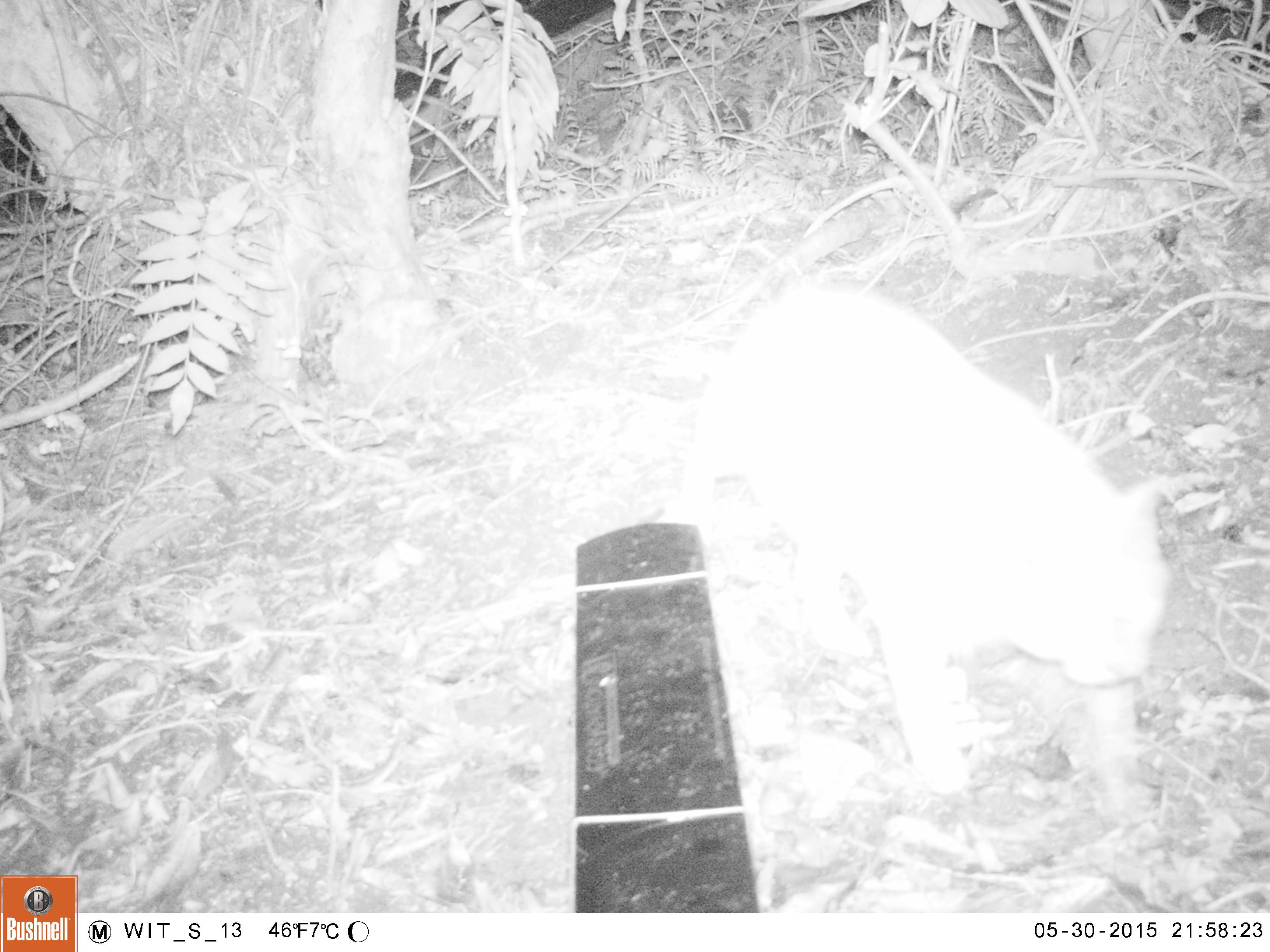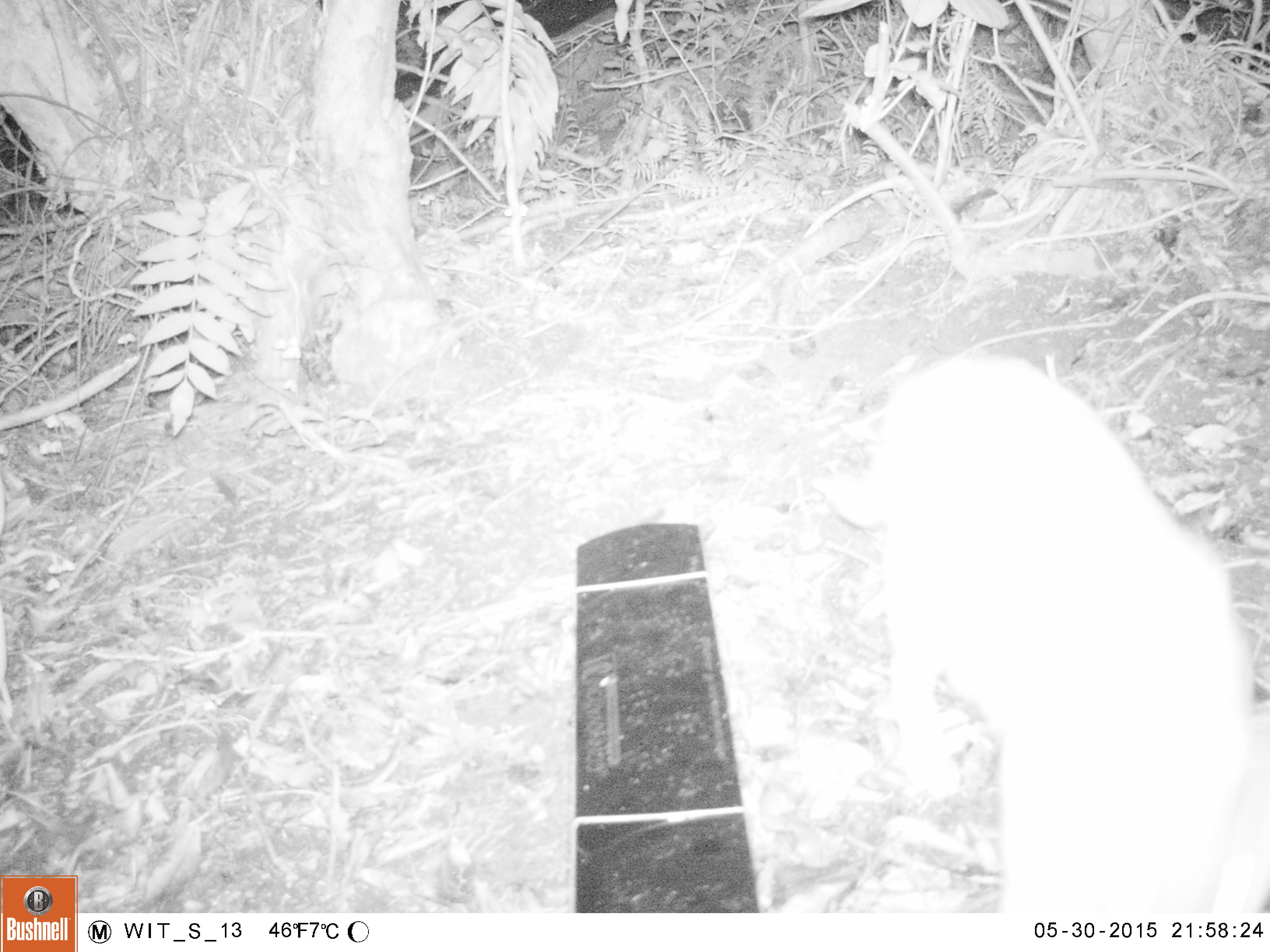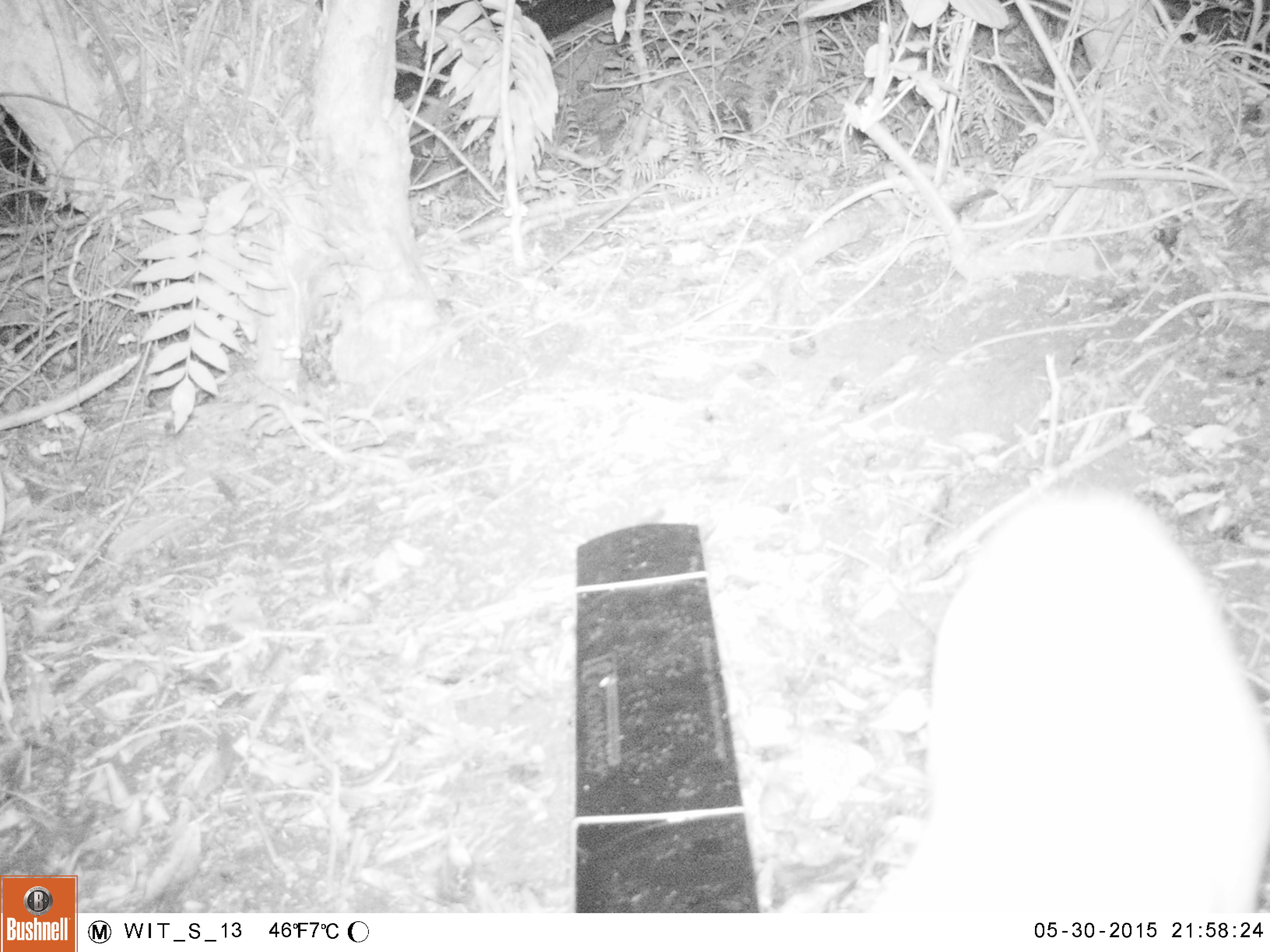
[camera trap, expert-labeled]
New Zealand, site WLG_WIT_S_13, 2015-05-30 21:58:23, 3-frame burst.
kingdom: Animalia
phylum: Chordata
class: Mammalia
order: Carnivora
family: Felidae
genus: Felis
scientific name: Felis catus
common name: domestic cat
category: cat